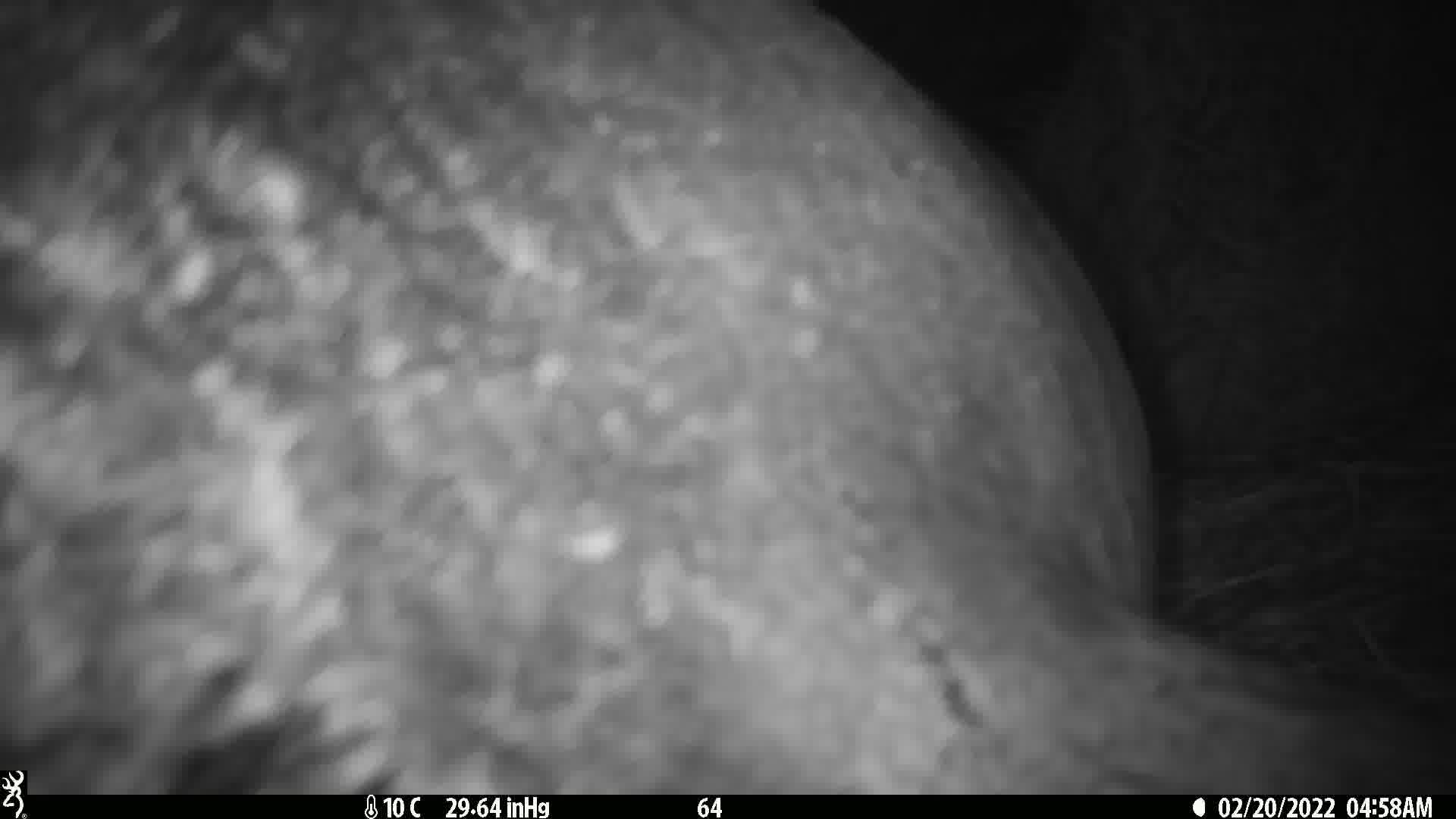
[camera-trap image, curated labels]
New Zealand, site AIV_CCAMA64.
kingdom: Animalia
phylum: Chordata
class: Mammalia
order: Carnivora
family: Otariidae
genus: Phocarctos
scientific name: Phocarctos hookeri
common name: new zealand sea lion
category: sealion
Sealion (new zealand sea lion) (Phocarctos hookeri).